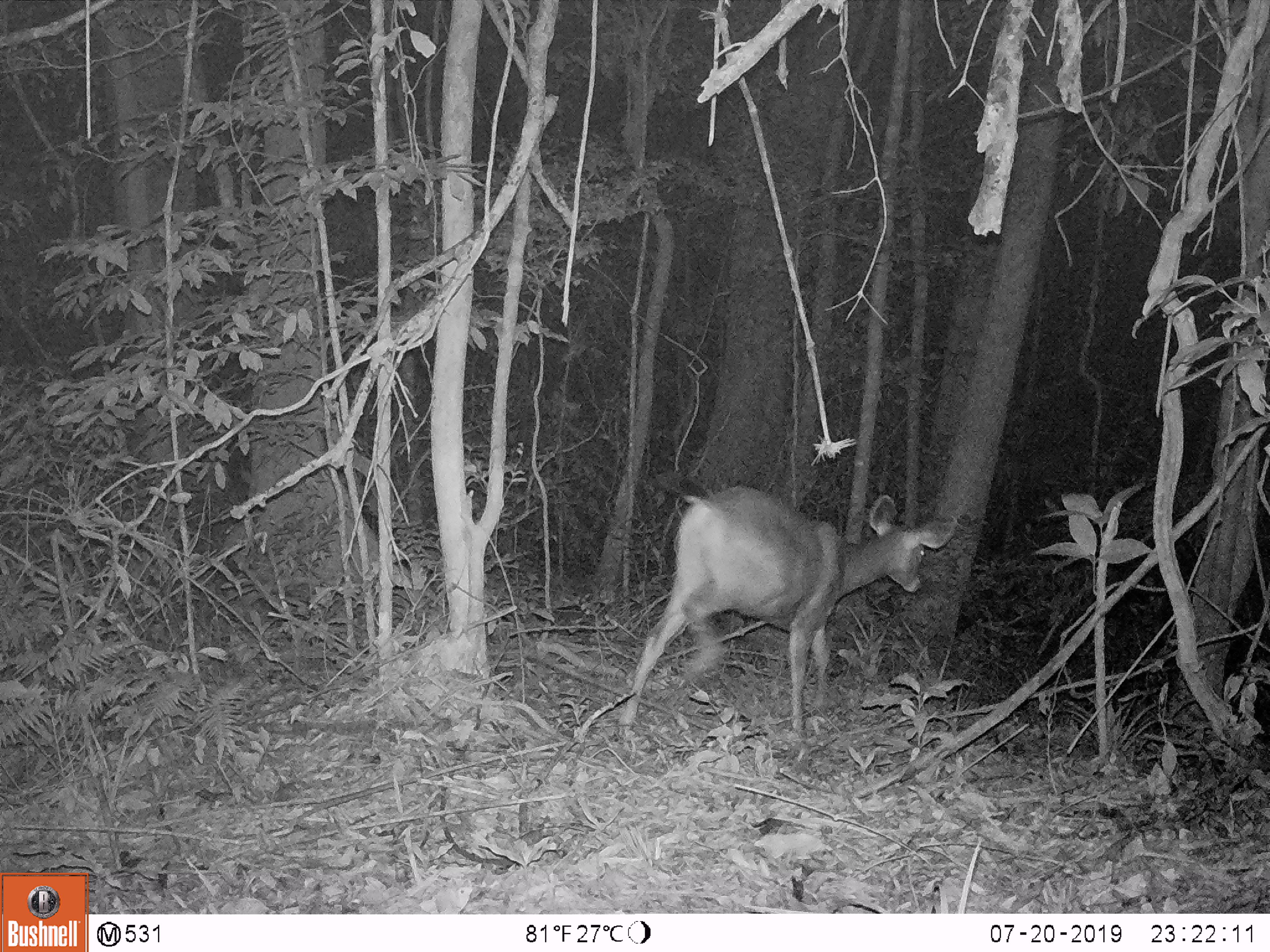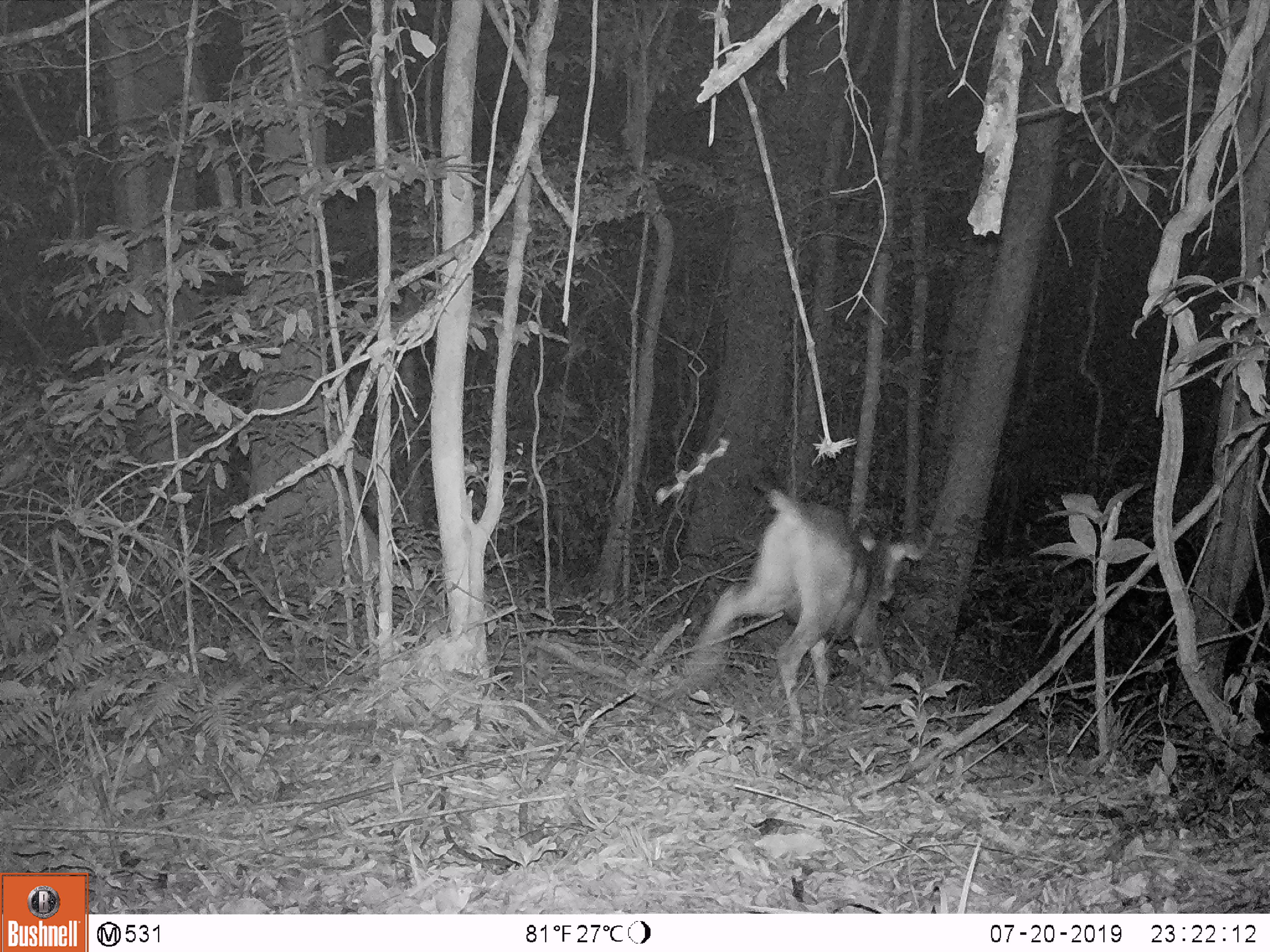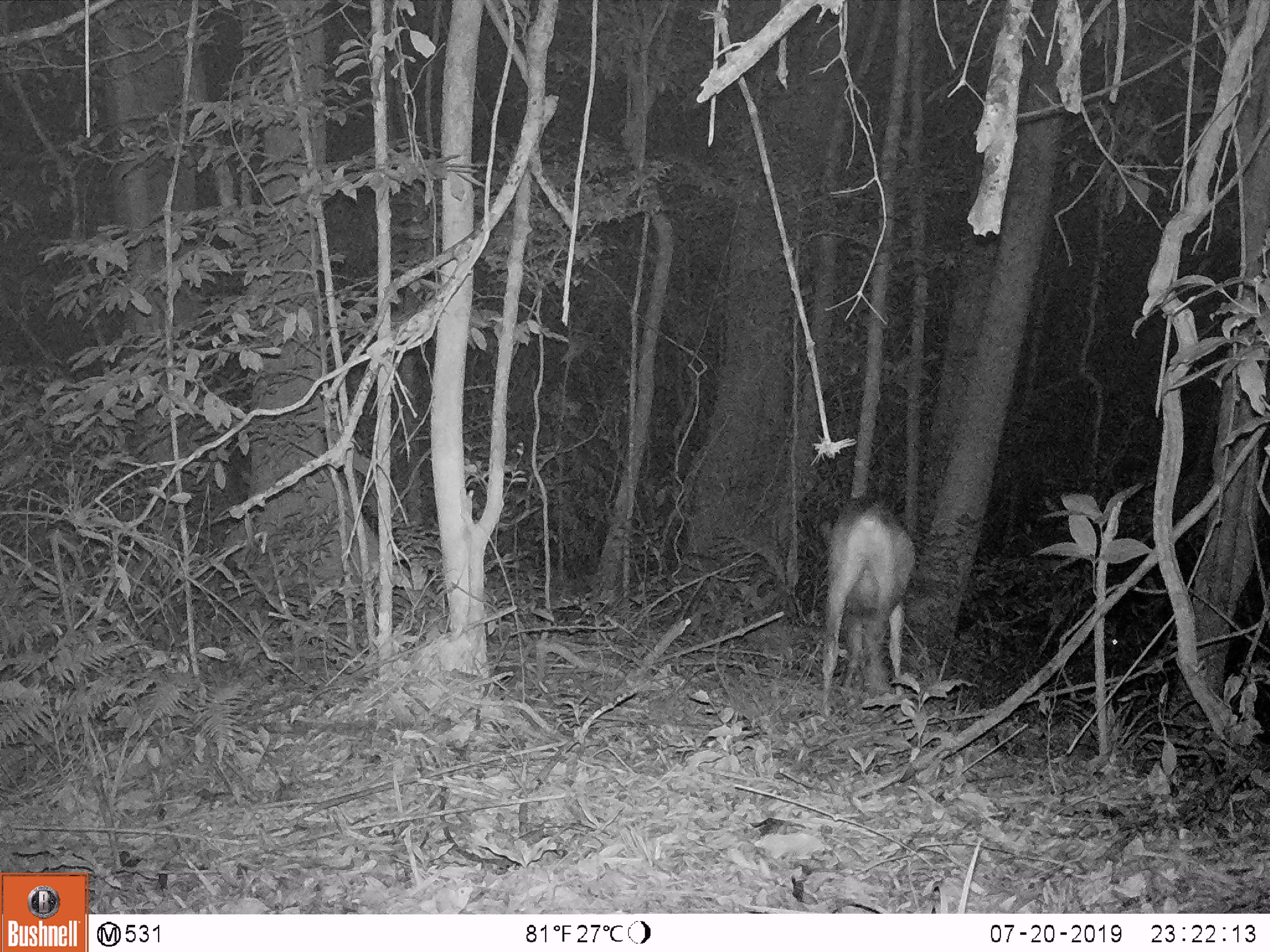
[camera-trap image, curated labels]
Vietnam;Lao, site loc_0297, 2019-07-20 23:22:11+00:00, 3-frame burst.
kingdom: Animalia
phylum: Chordata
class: Mammalia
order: Artiodactyla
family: Cervidae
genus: Rusa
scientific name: Rusa unicolor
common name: sambar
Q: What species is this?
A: Sambar (Rusa unicolor).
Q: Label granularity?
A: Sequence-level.